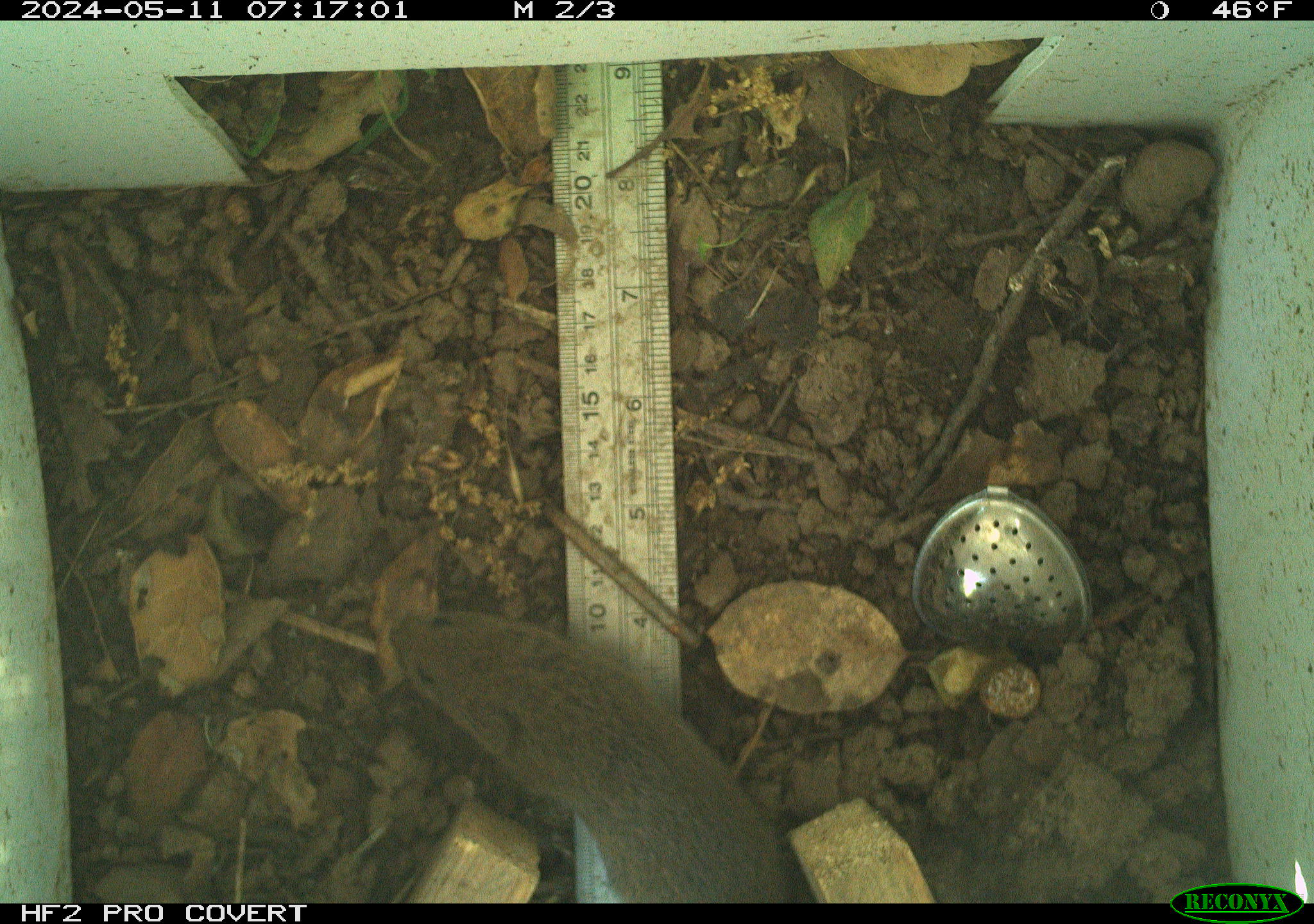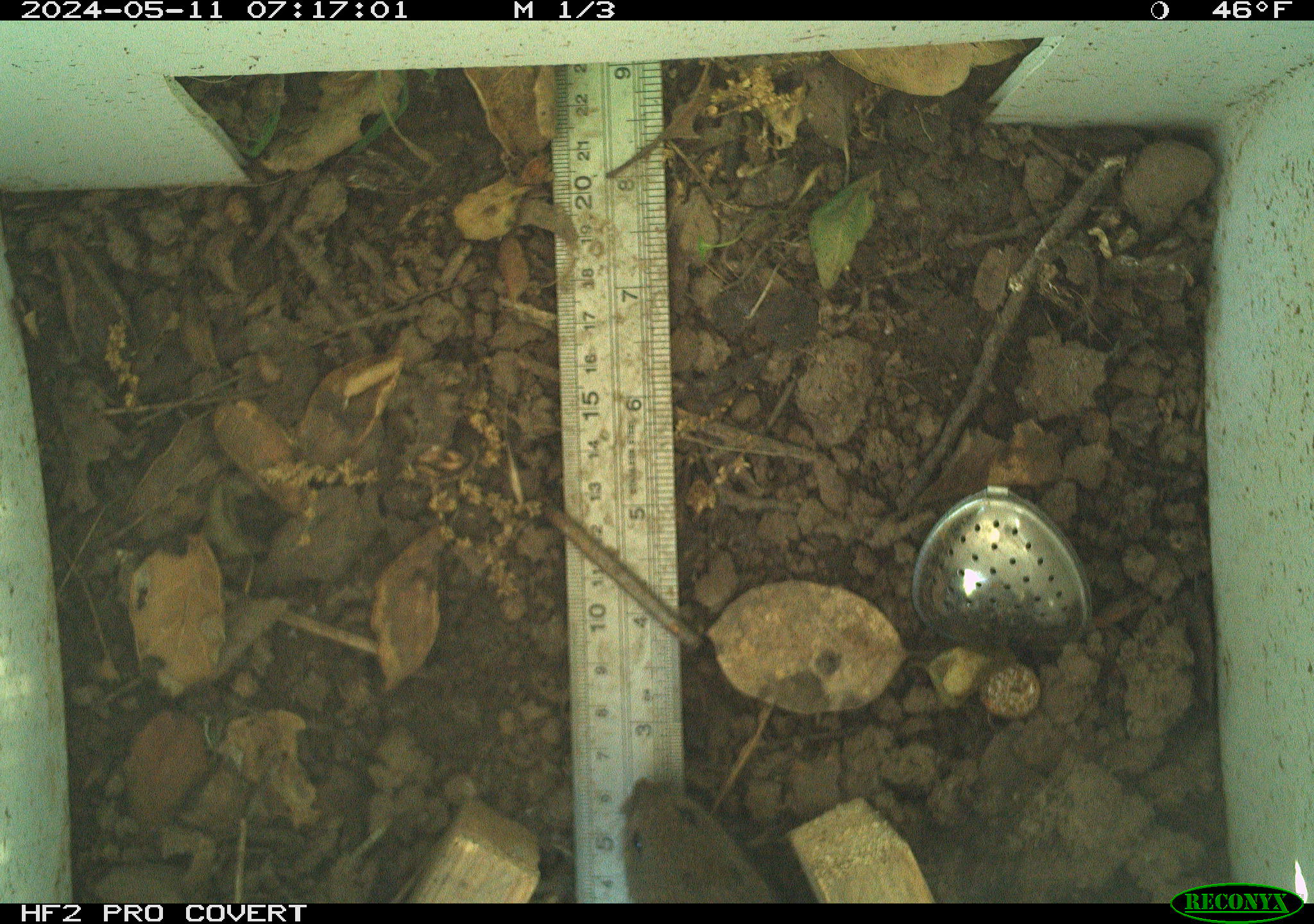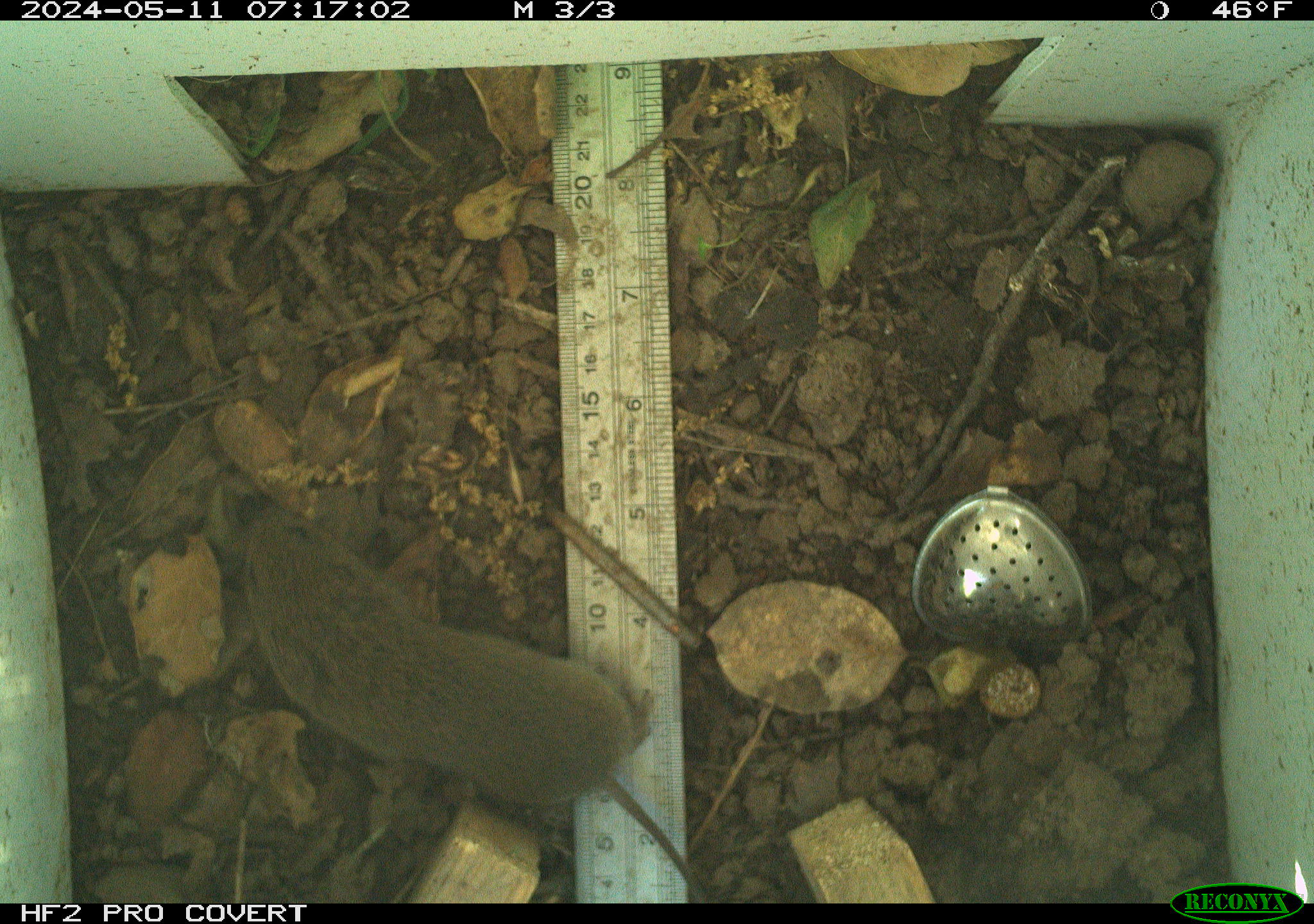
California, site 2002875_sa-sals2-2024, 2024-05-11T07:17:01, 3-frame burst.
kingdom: Animalia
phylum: Chordata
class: Mammalia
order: Rodentia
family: Cricetidae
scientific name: Arvicolinae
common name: voles, lemmings, and muskrats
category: arvicolinae subfamily